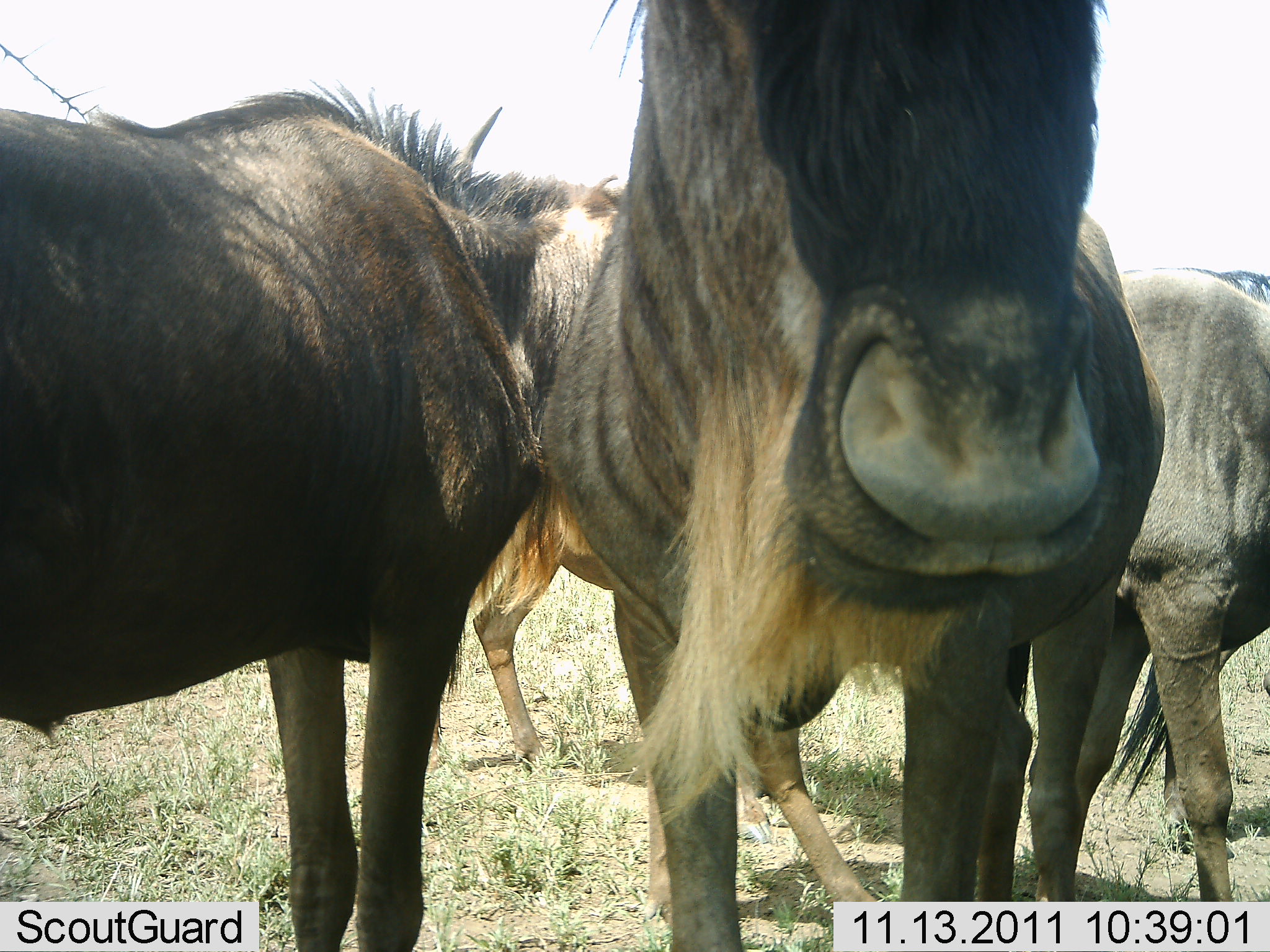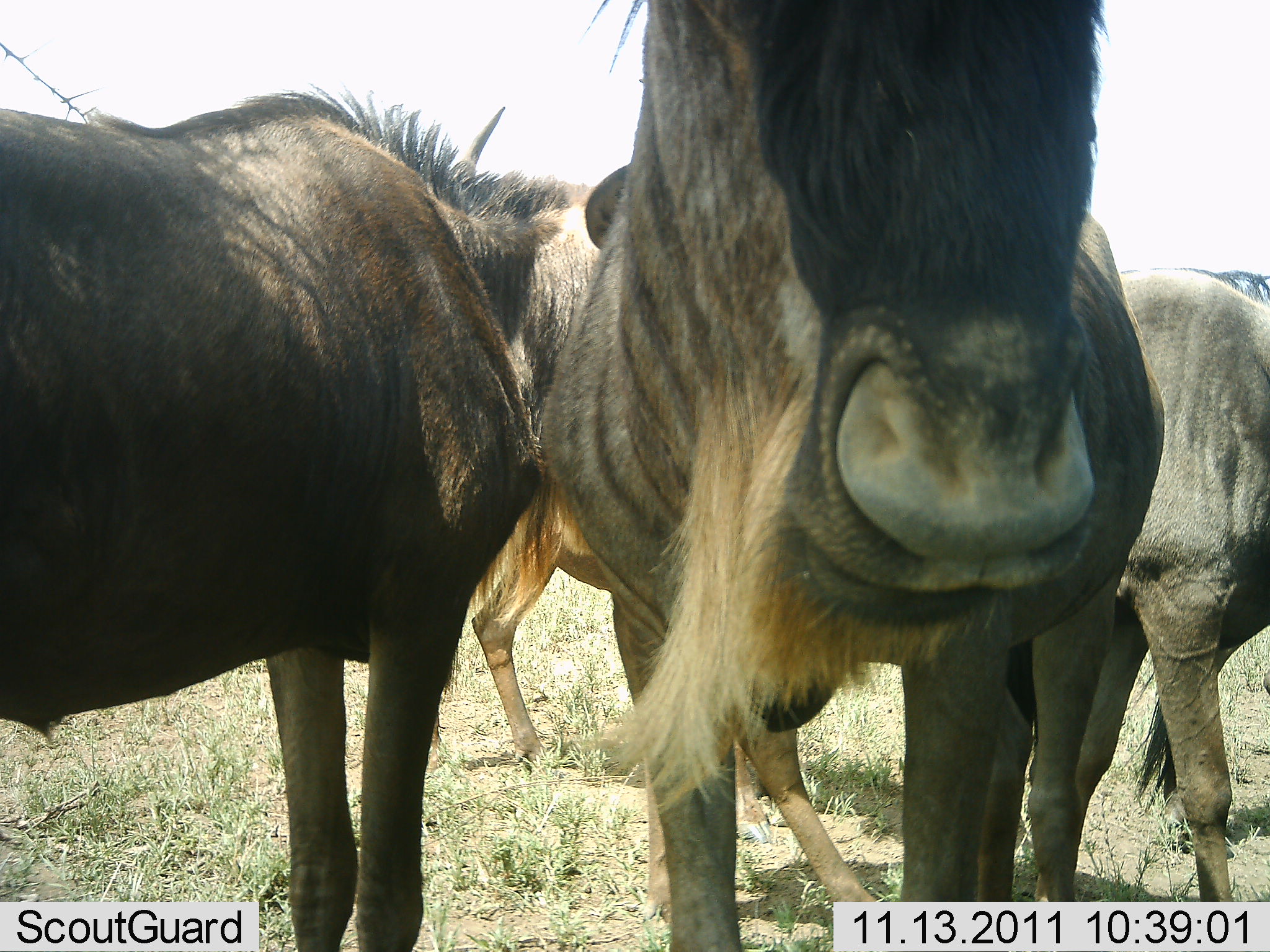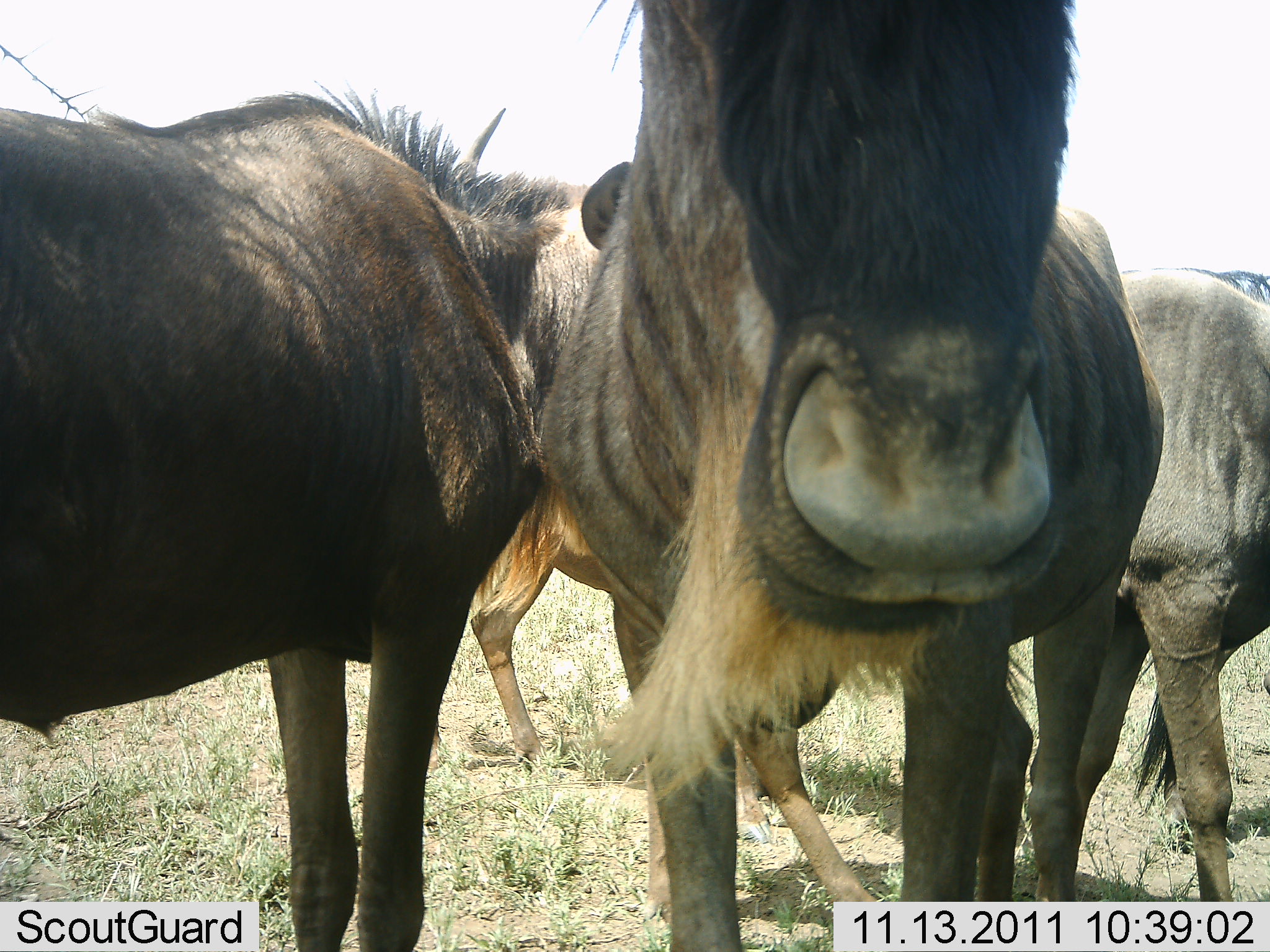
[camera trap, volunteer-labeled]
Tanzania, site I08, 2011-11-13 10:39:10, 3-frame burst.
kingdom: Animalia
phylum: Chordata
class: Mammalia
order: Artiodactyla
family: Bovidae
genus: Connochaetes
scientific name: Connochaetes taurinus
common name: blue wildebeest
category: wildebeest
Wildebeest (blue wildebeest) (Connochaetes taurinus), count 4. Behavior (volunteer vote fractions): standing 100%, resting 0%, moving 0%, interacting 8%. Young present (vote fraction): 0%. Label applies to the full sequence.